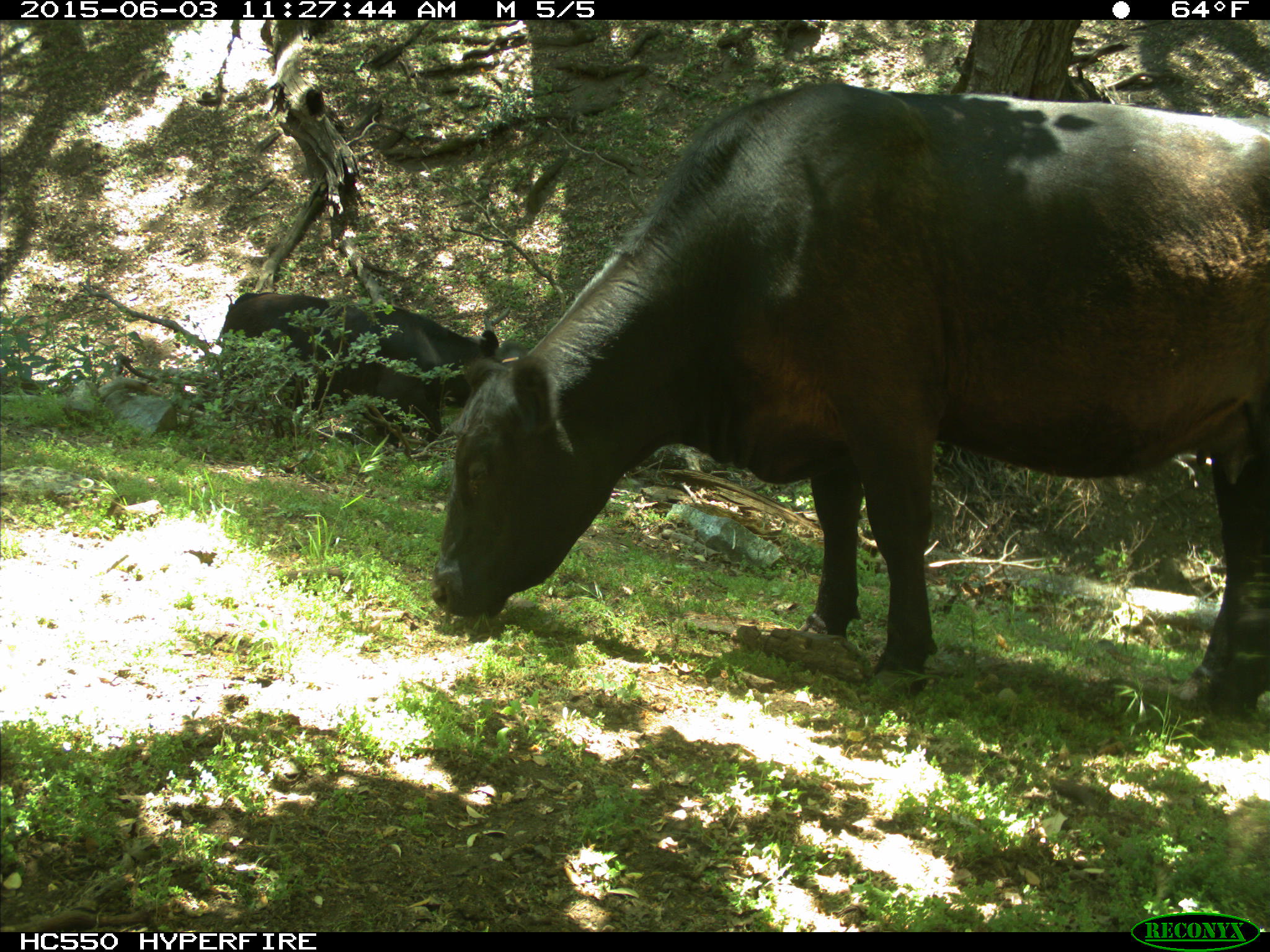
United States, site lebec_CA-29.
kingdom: Animalia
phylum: Chordata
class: Mammalia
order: Artiodactyla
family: Bovidae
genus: Bos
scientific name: Bos taurus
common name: domestic cow